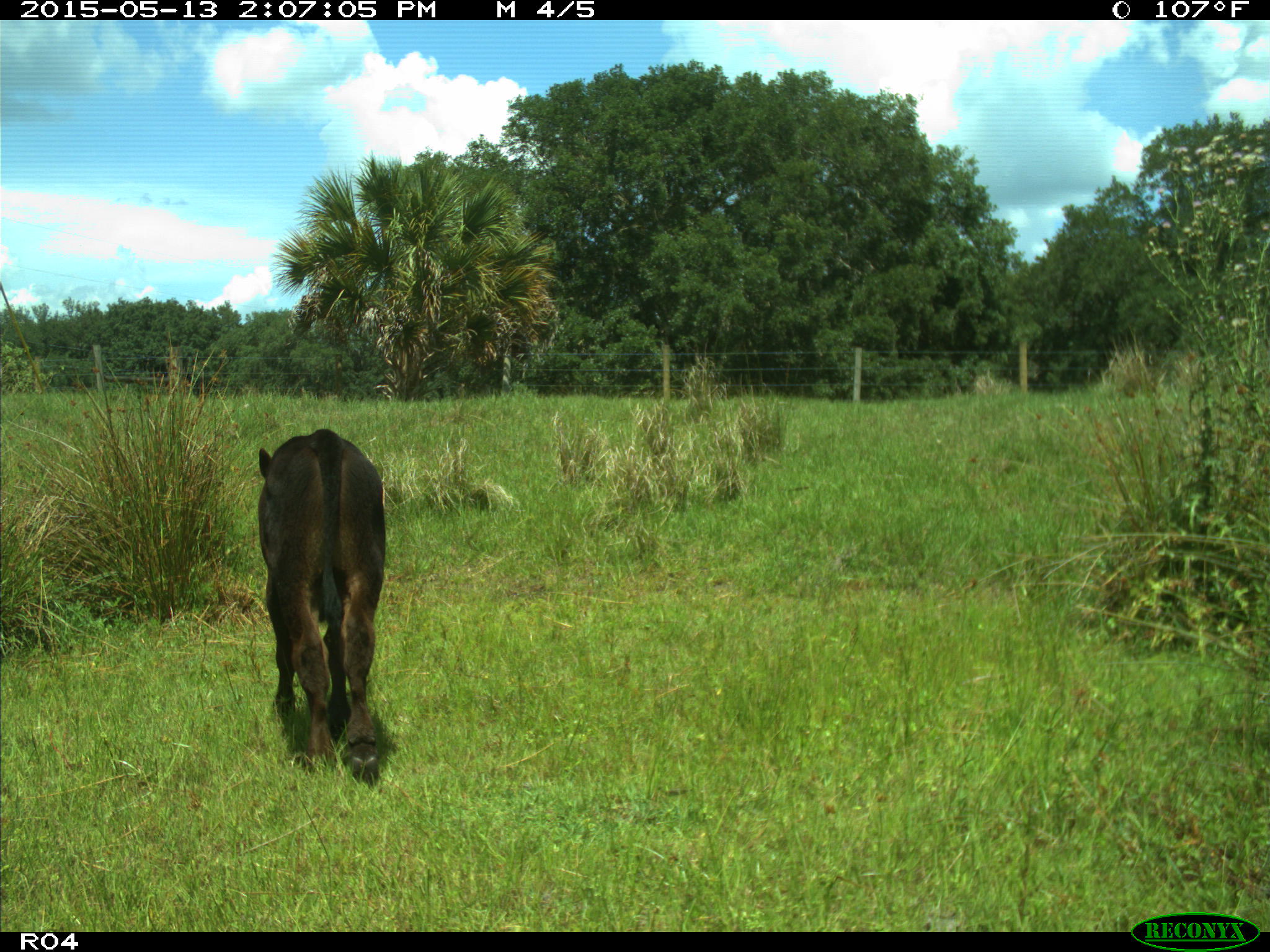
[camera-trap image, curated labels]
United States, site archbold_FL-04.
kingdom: Animalia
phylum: Chordata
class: Mammalia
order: Artiodactyla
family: Bovidae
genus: Bos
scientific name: Bos taurus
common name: domestic cow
Bos taurus (domestic cow).